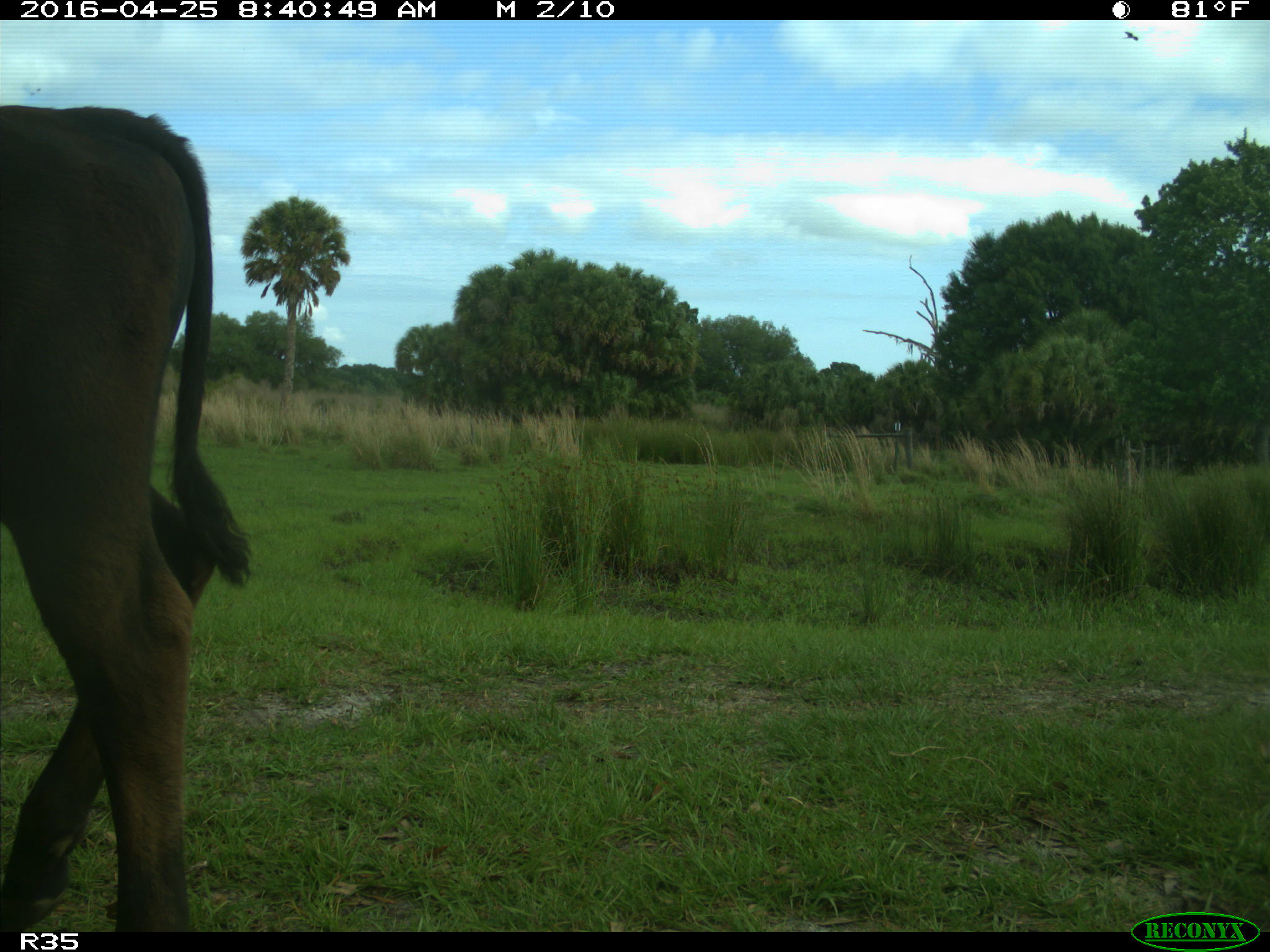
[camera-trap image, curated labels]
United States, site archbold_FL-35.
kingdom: Animalia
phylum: Chordata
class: Mammalia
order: Artiodactyla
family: Bovidae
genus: Bos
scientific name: Bos taurus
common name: domestic cow